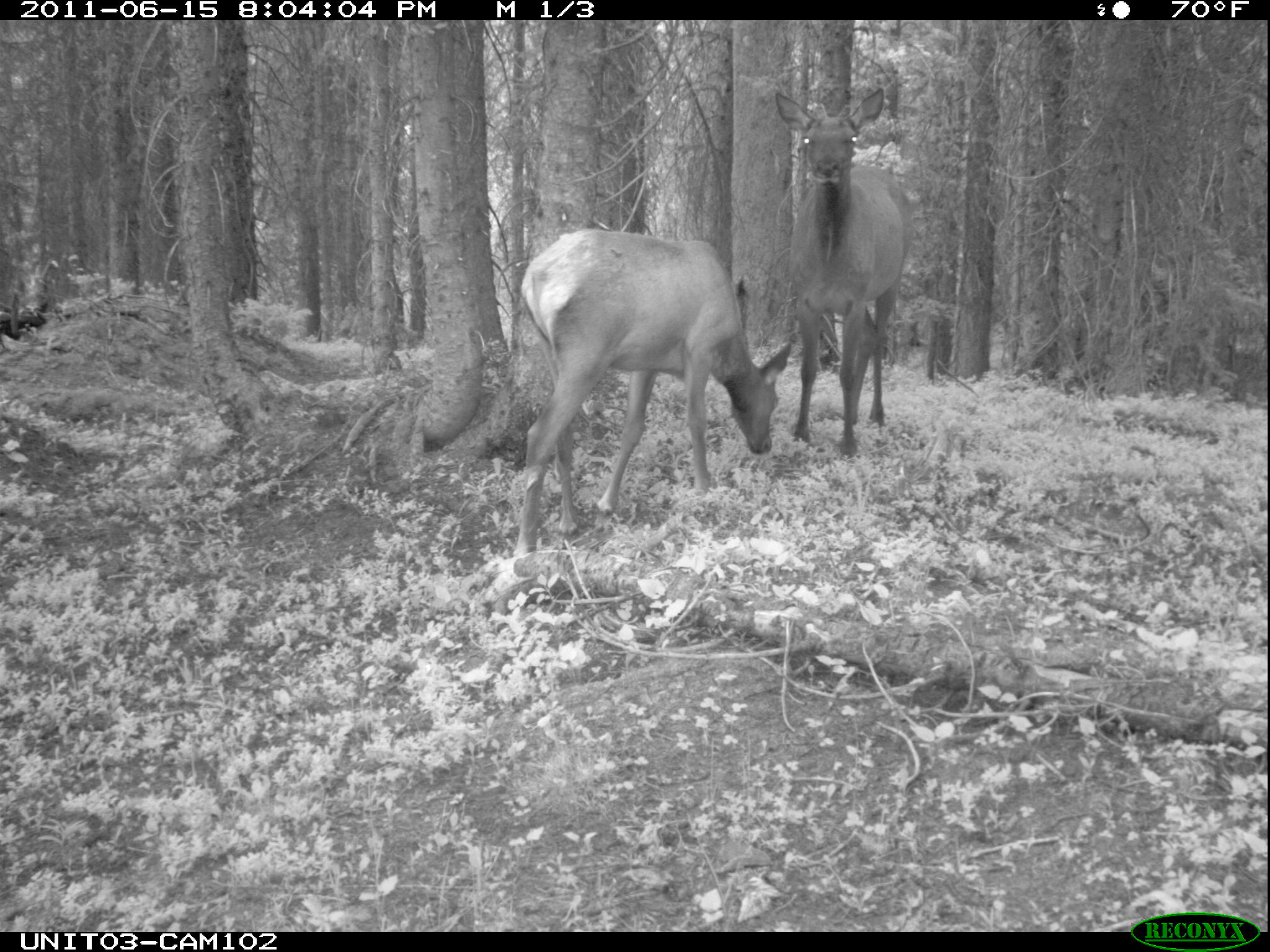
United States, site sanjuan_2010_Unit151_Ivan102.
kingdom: Animalia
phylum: Chordata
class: Mammalia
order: Artiodactyla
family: Cervidae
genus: Cervus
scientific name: Cervus elaphus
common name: red deer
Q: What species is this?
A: Cervus elaphus (red deer).